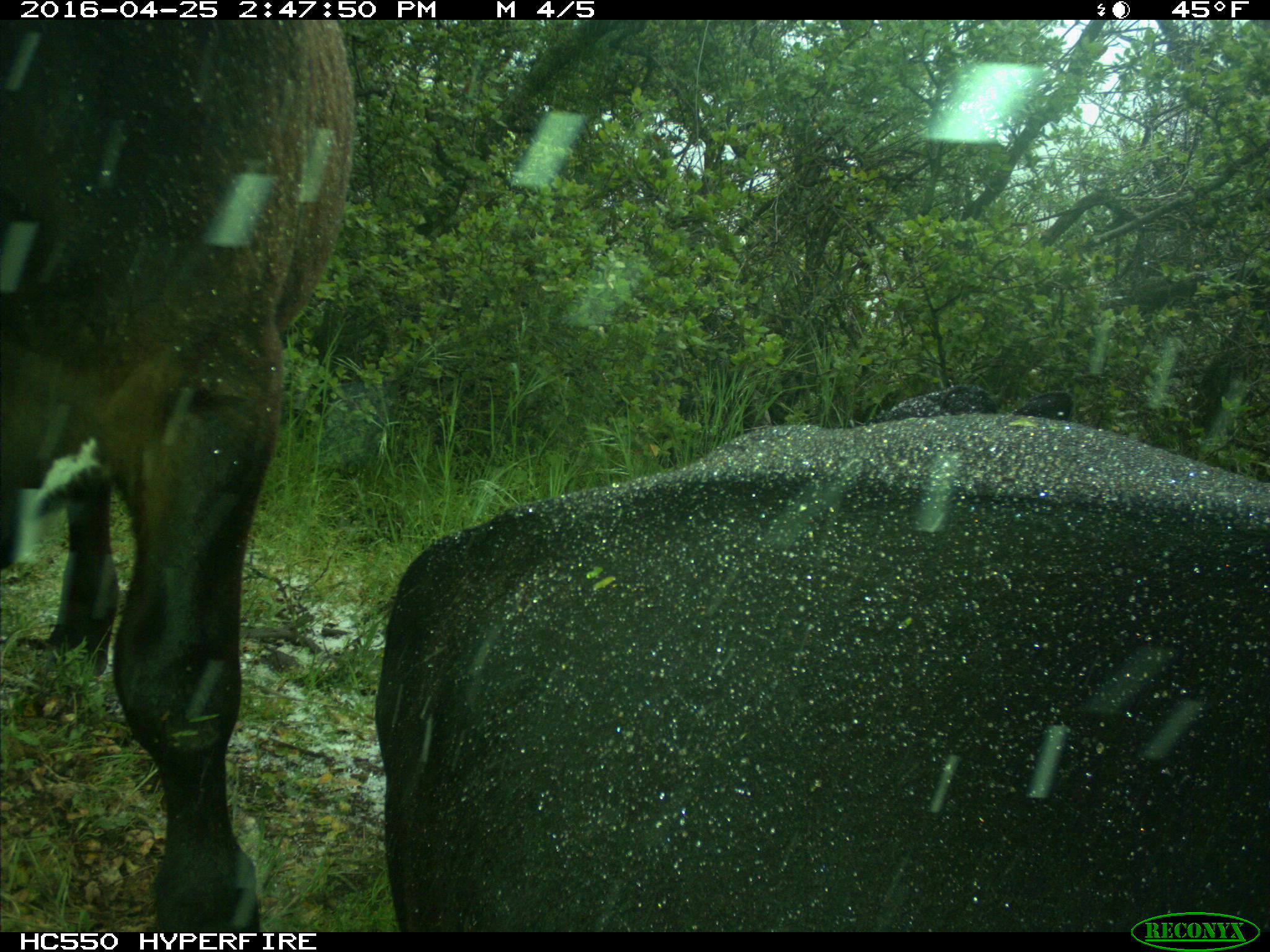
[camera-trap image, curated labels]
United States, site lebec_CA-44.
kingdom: Animalia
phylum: Chordata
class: Mammalia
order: Artiodactyla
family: Bovidae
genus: Bos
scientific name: Bos taurus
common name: domestic cow